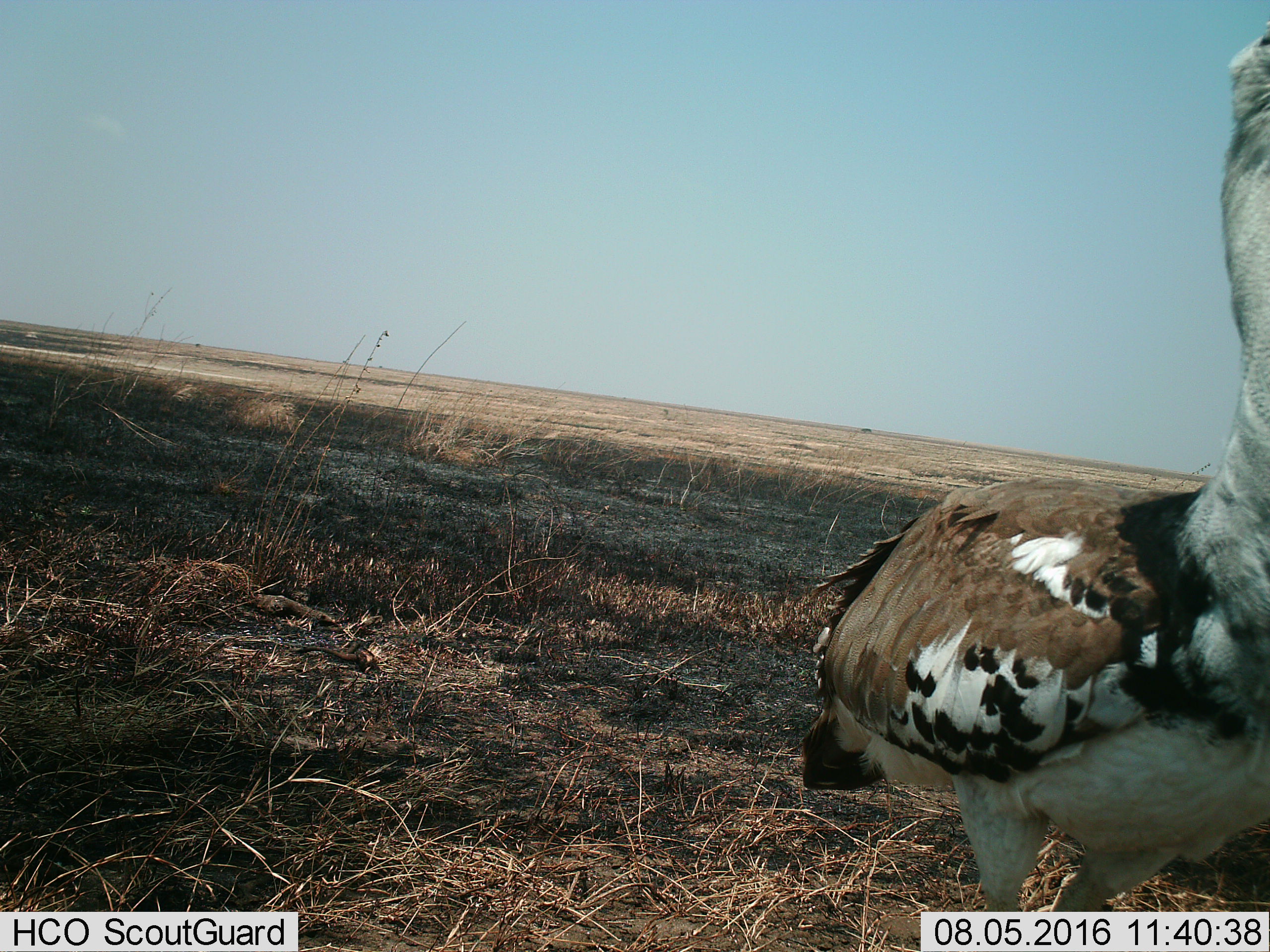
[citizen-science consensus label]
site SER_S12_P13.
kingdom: Animalia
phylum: Chordata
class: Aves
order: Otidiformes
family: Otididae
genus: Ardeotis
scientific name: Ardeotis kori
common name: kori bustard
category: bustardkori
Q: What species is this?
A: Bustardkori (kori bustard) (Ardeotis kori).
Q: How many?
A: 1.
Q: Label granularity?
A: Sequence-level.